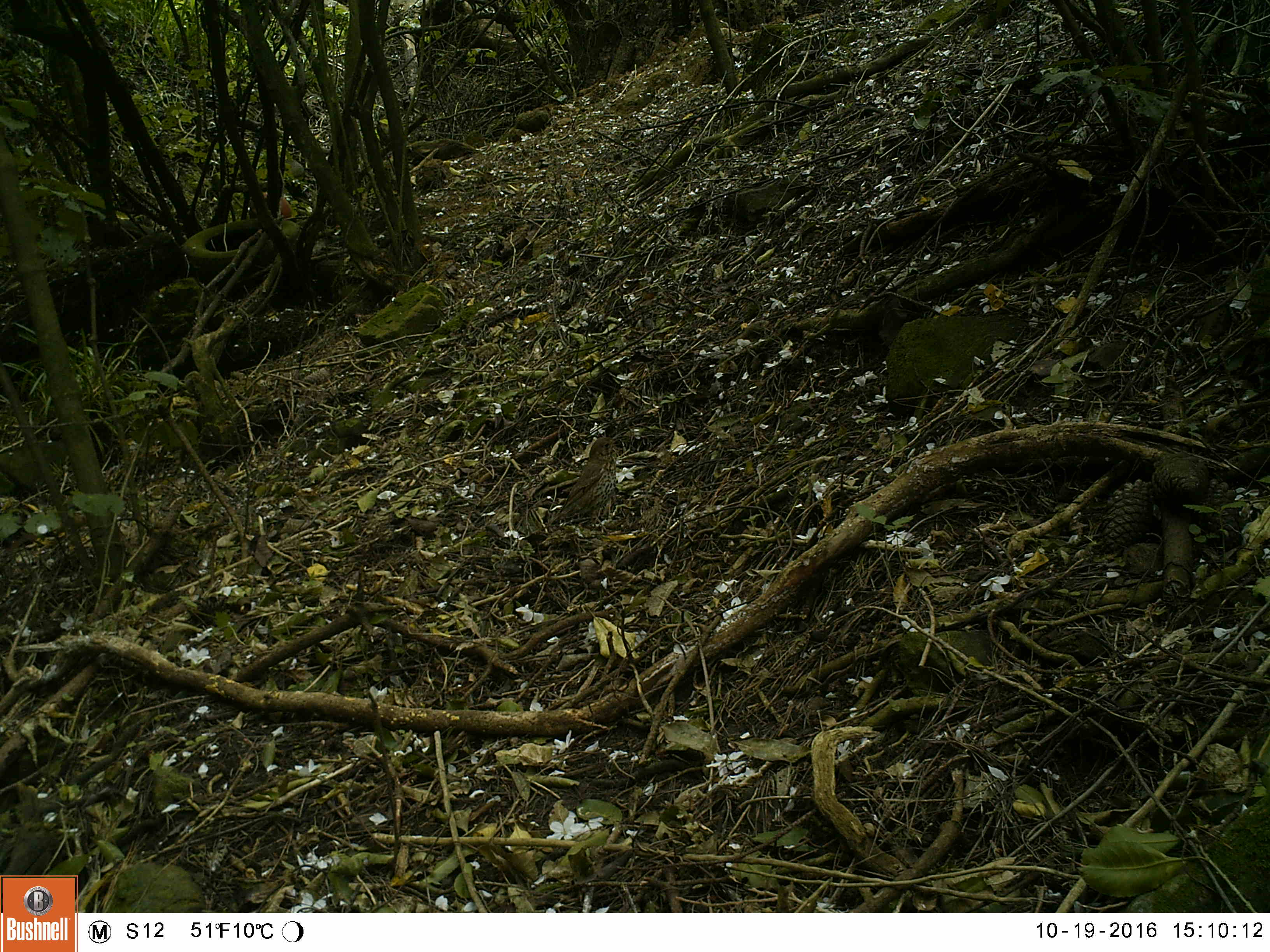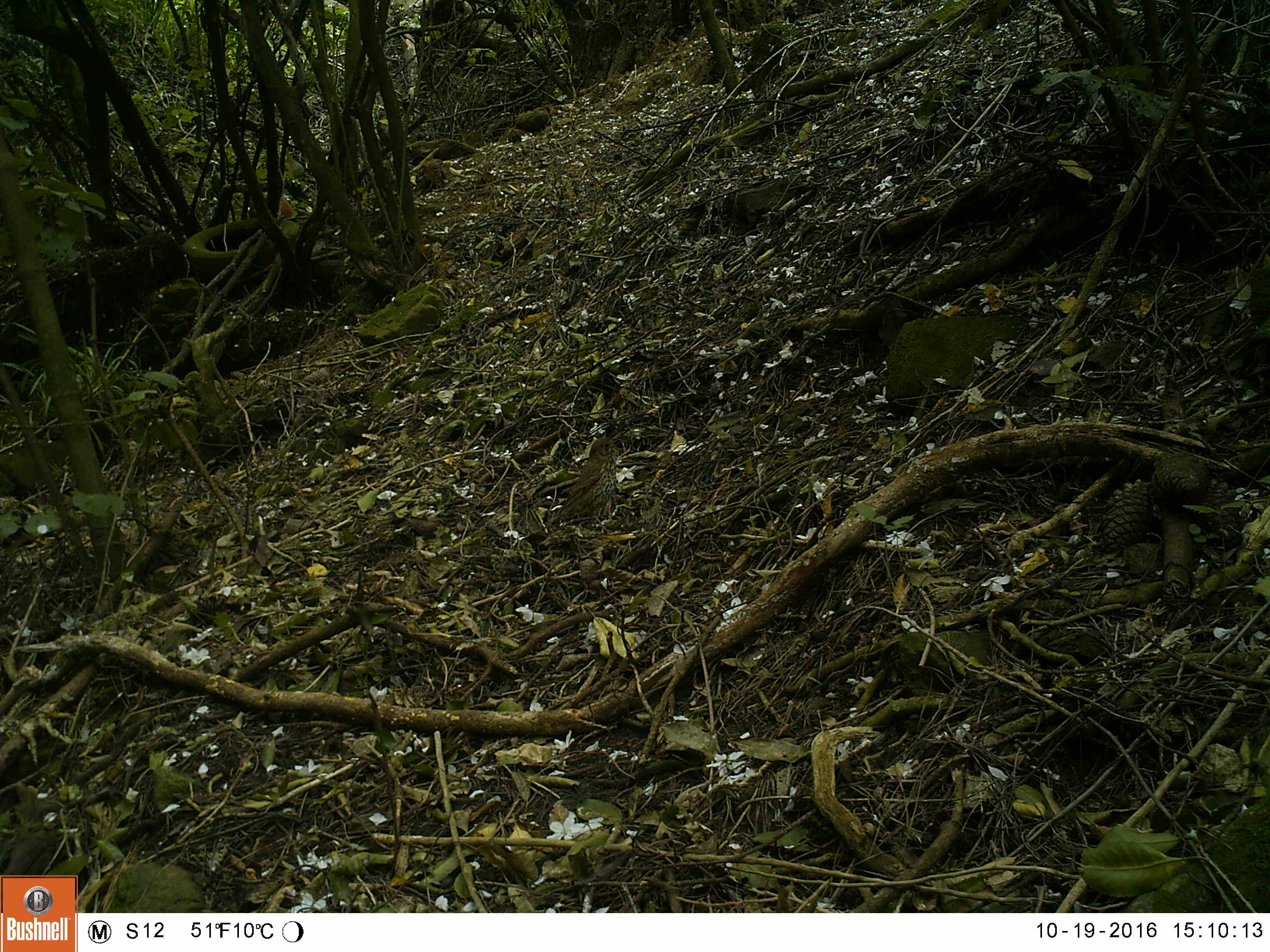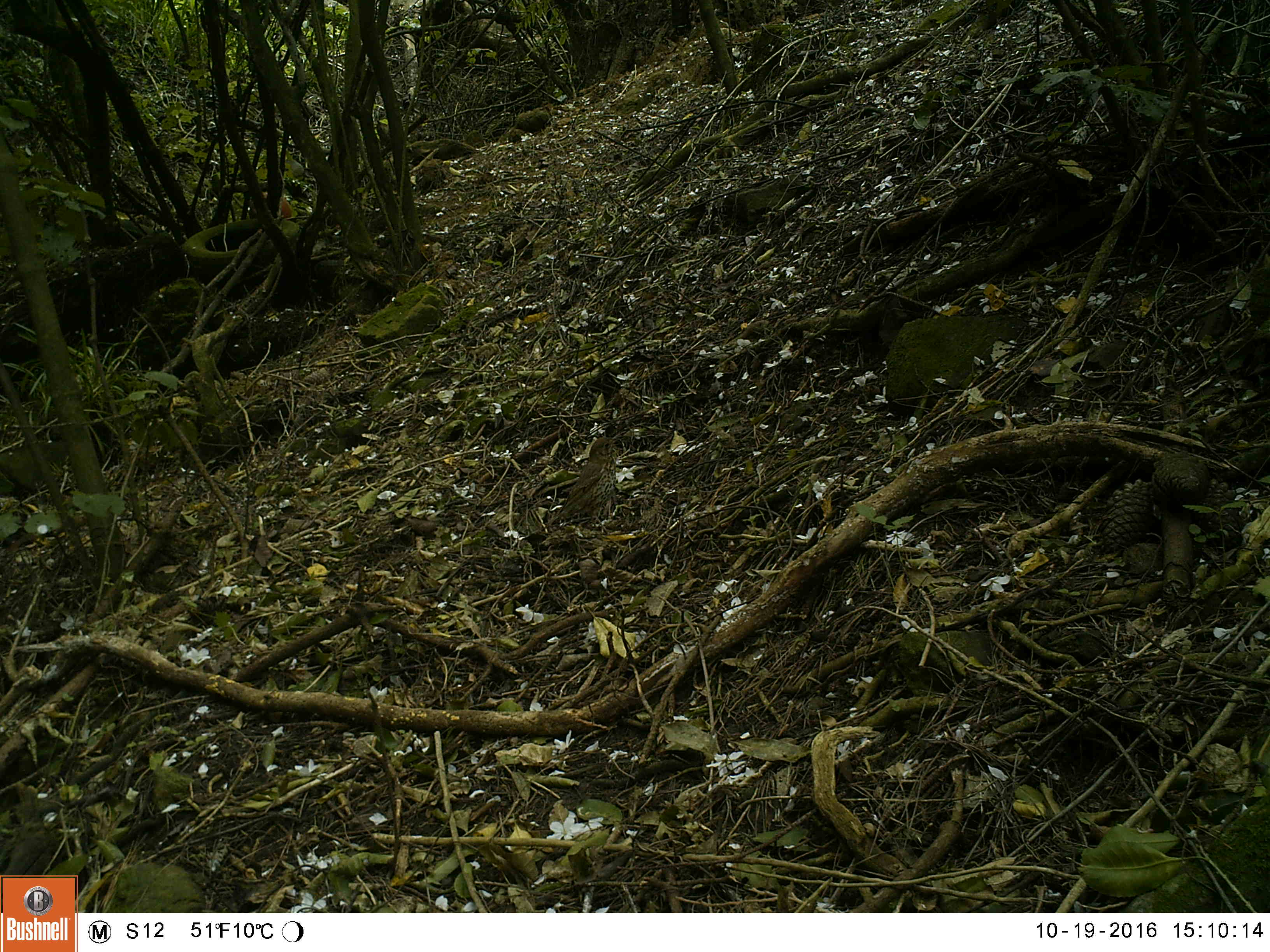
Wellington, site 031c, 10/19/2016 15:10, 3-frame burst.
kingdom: Animalia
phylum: Chordata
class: Aves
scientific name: Aves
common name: bird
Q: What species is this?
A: Bird (Aves).